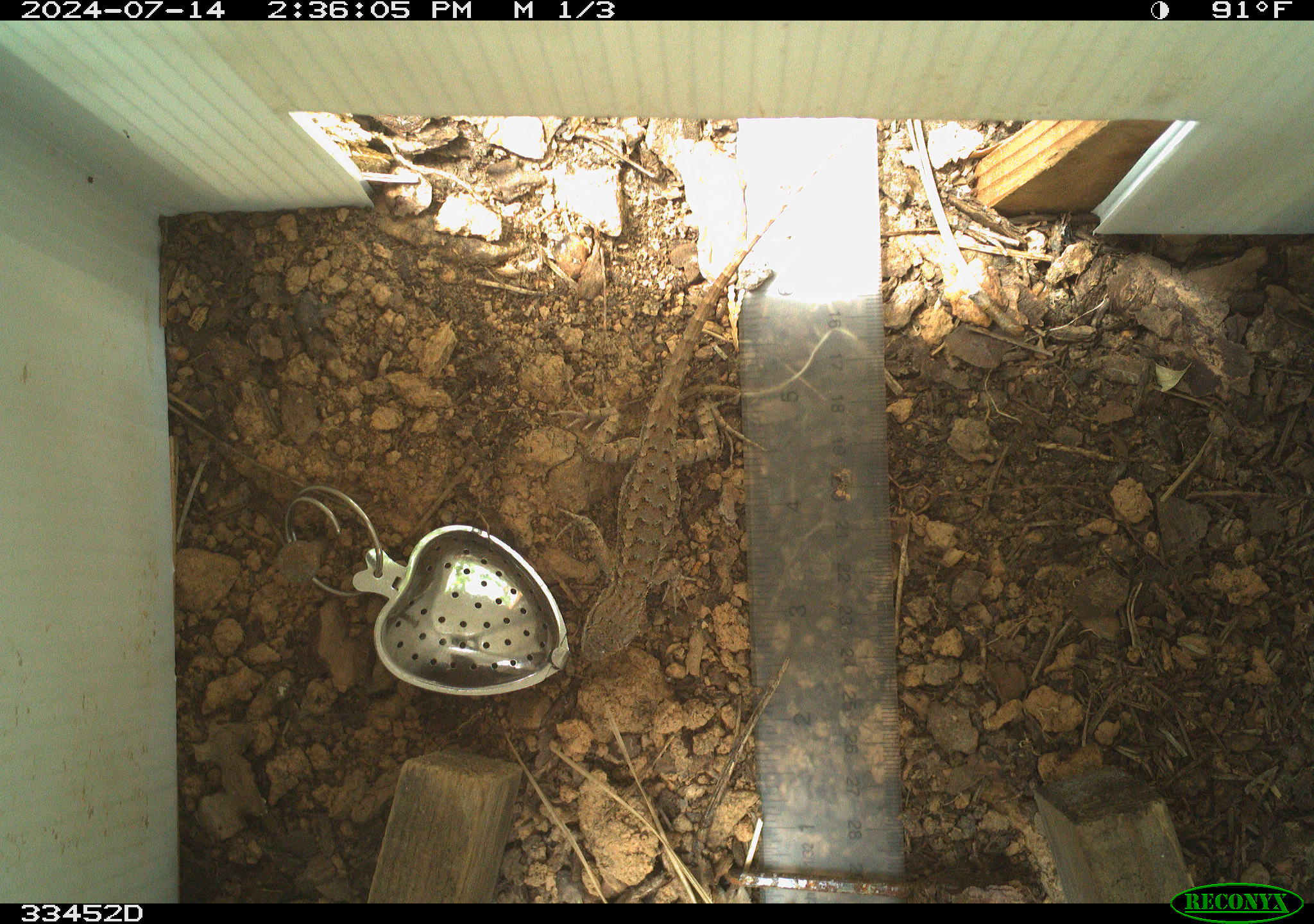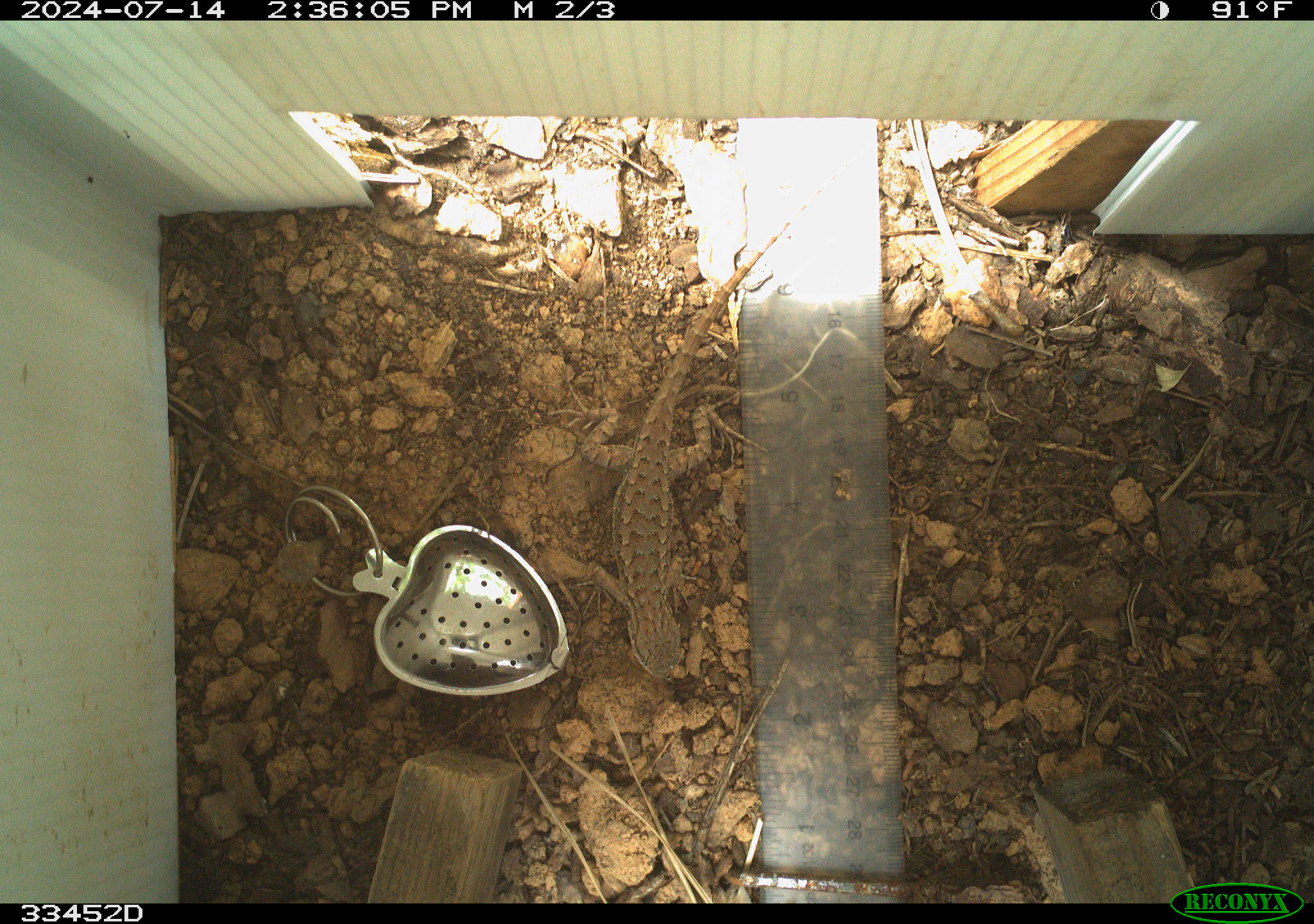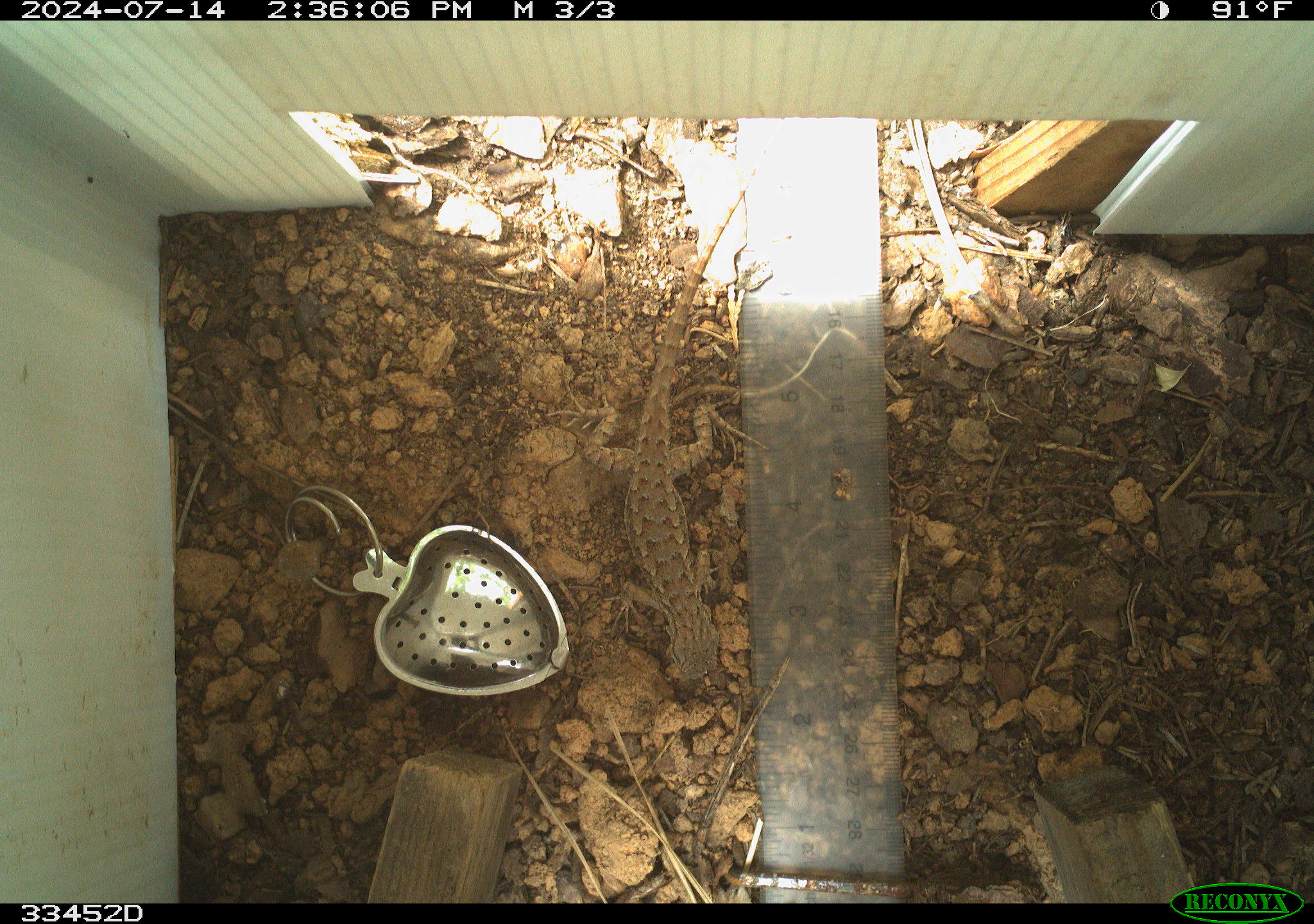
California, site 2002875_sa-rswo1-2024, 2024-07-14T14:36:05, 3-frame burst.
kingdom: Animalia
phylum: Chordata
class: Reptilia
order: Squamata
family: Phrynosomatidae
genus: Sceloporus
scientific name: Sceloporus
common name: spiny lizards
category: sceloporus species